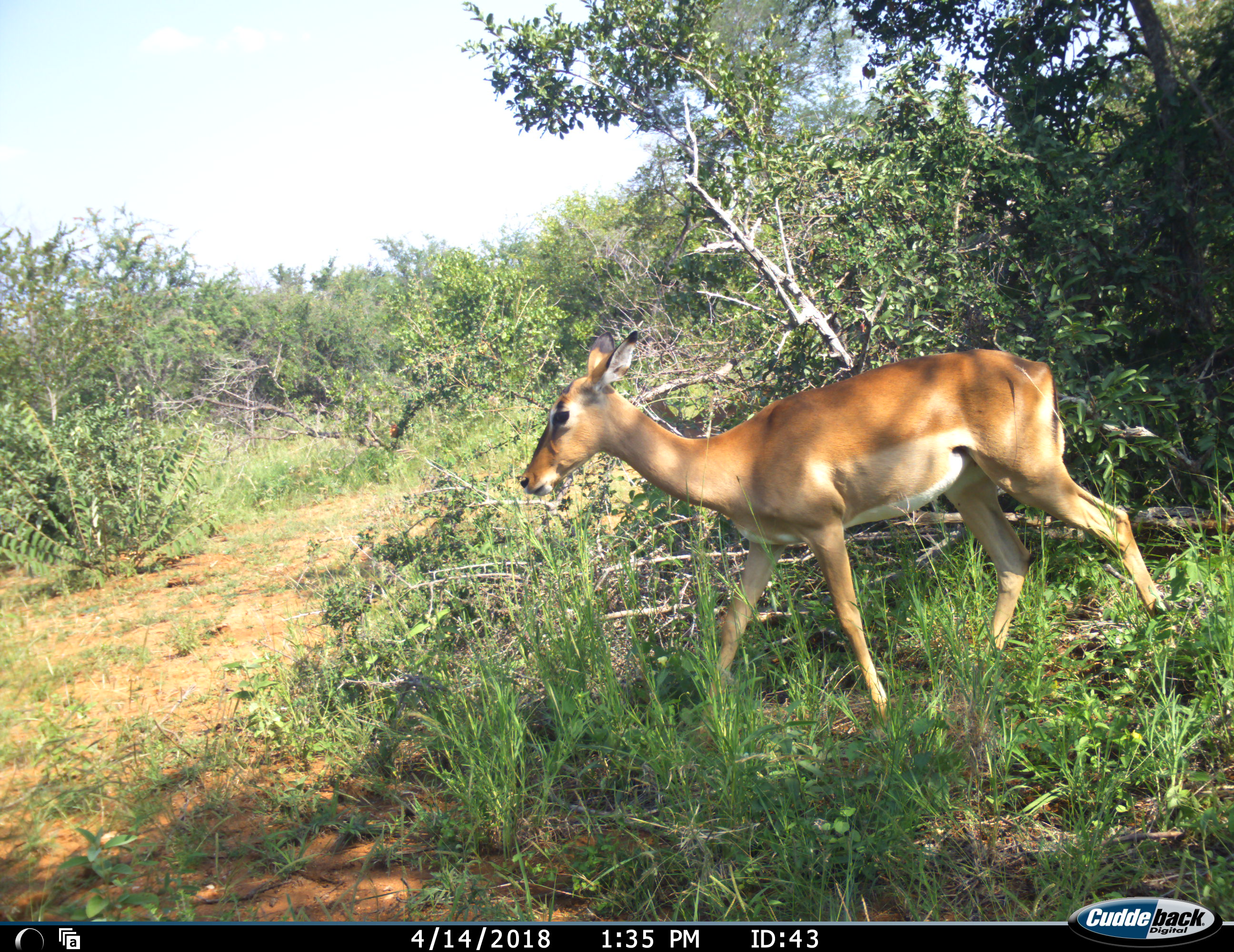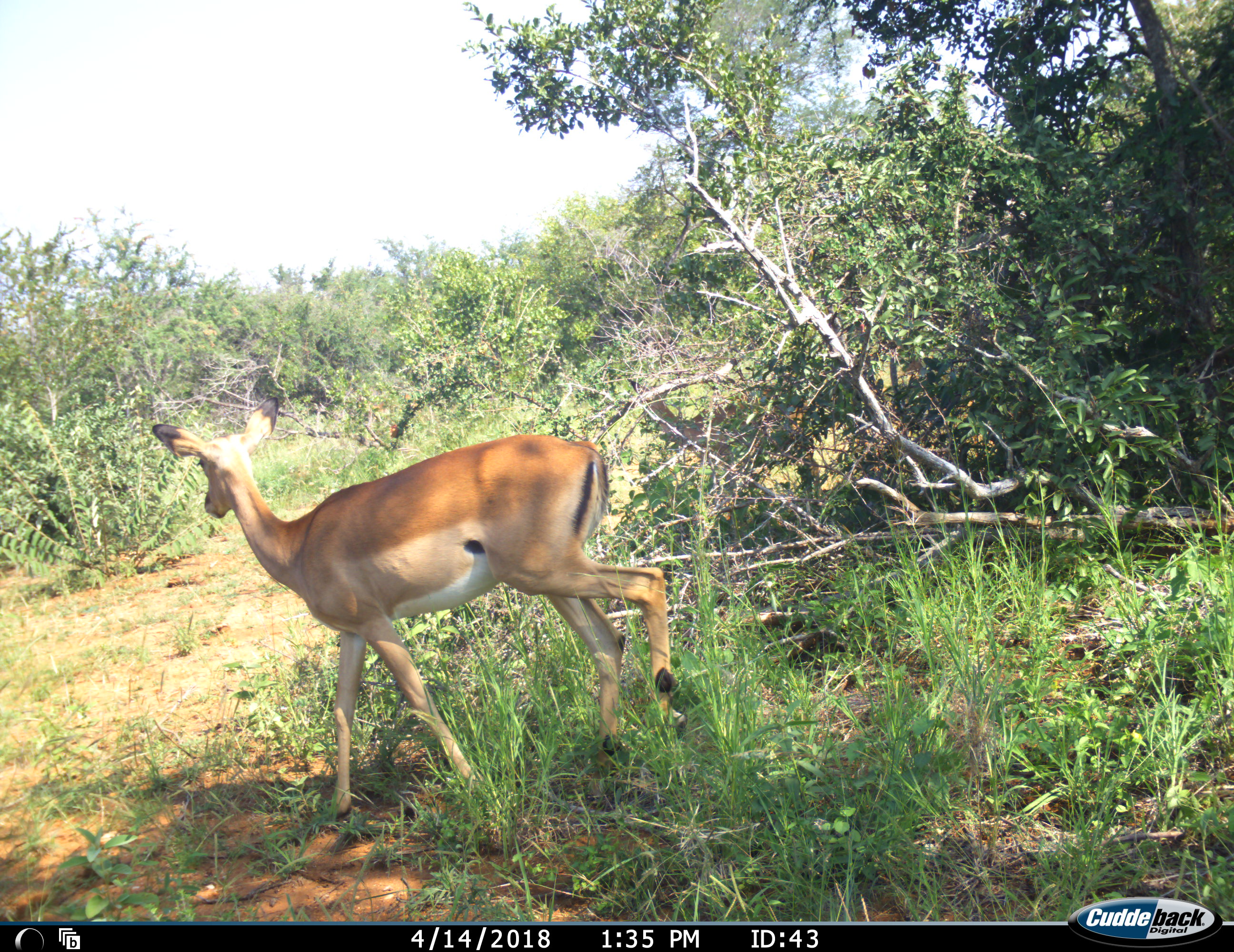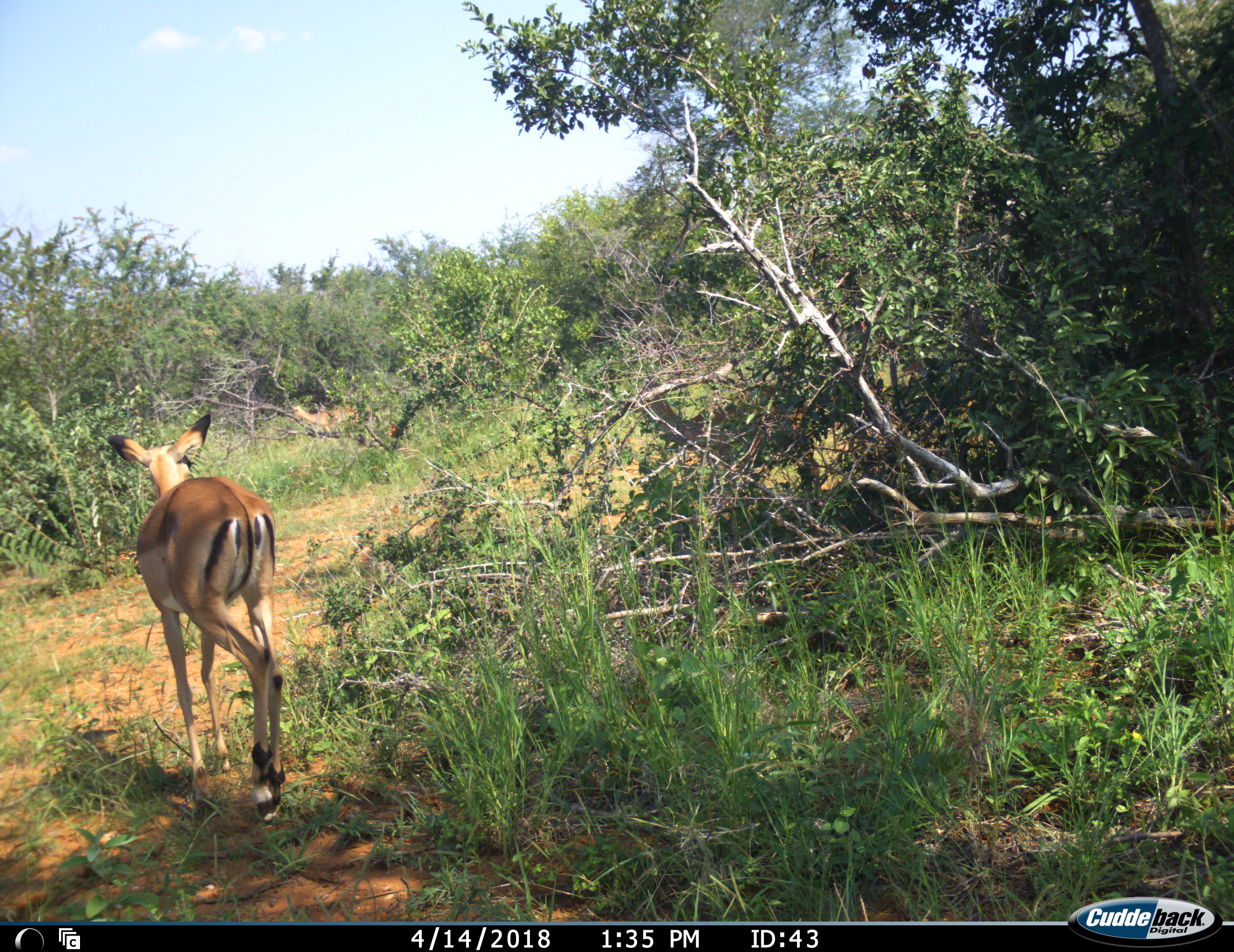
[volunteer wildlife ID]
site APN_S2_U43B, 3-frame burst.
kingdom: Animalia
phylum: Chordata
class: Mammalia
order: Artiodactyla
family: Bovidae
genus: Aepyceros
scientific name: Aepyceros melampus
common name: impala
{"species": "impala (Aepyceros melampus)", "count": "1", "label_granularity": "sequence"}